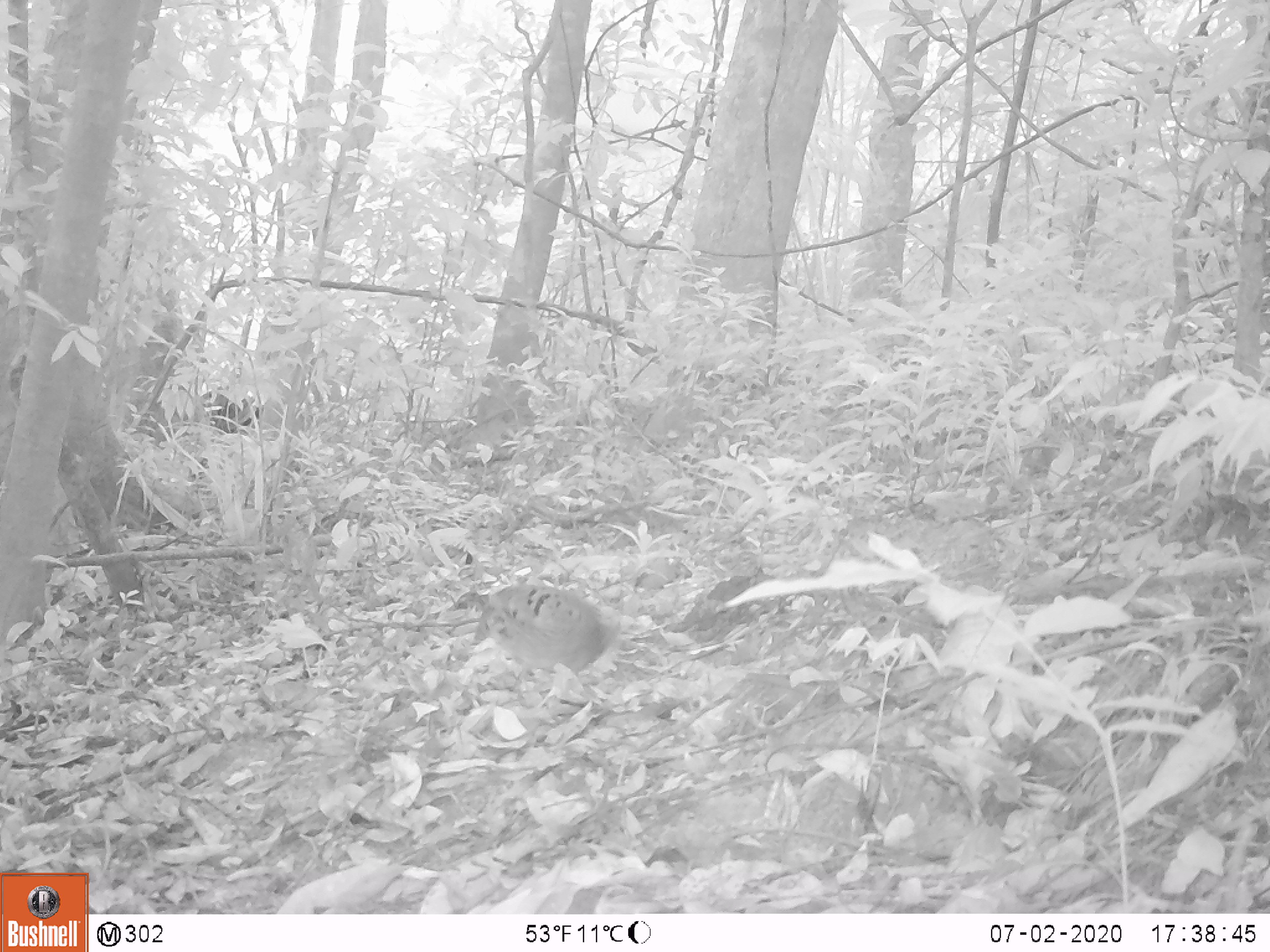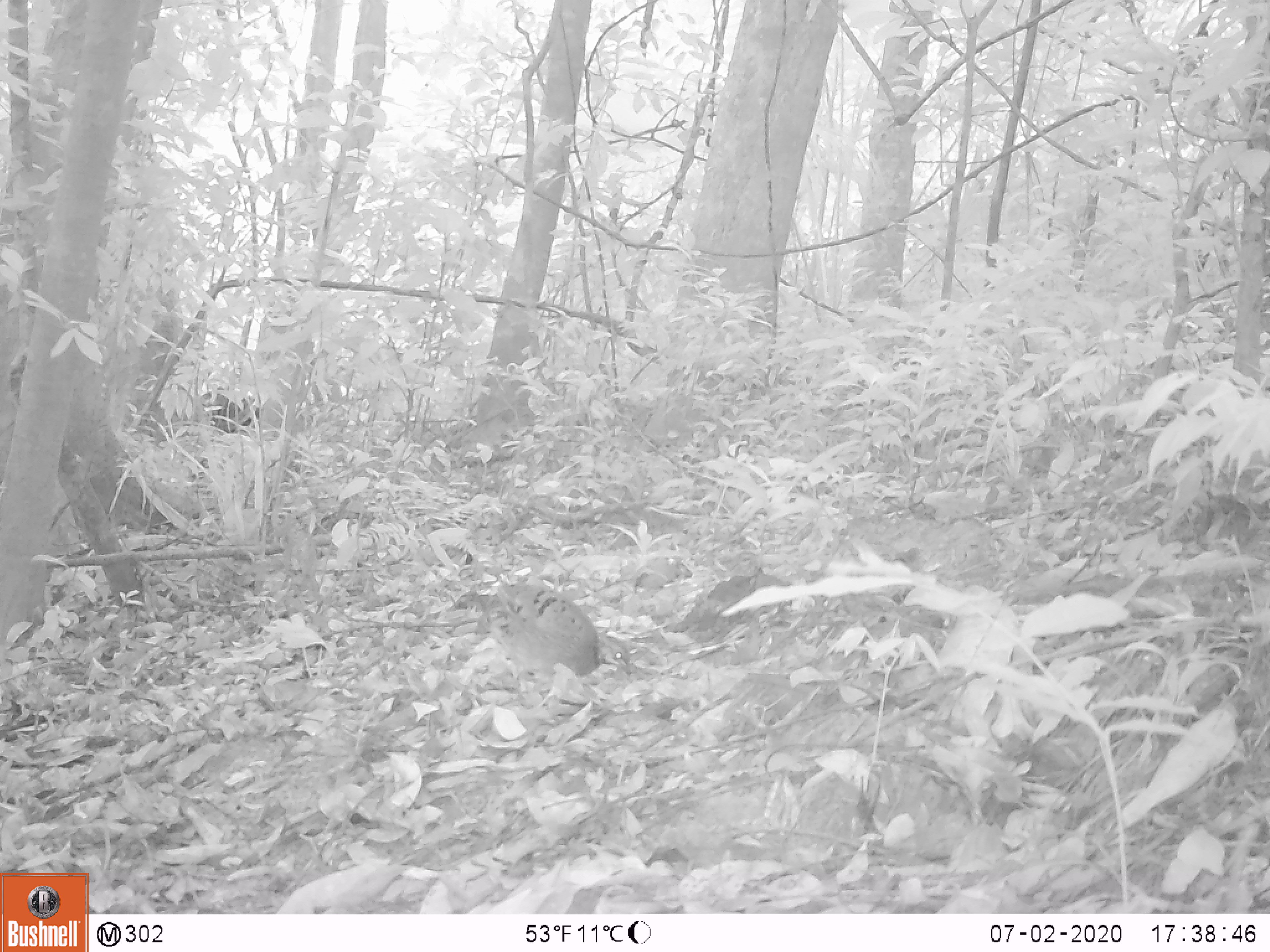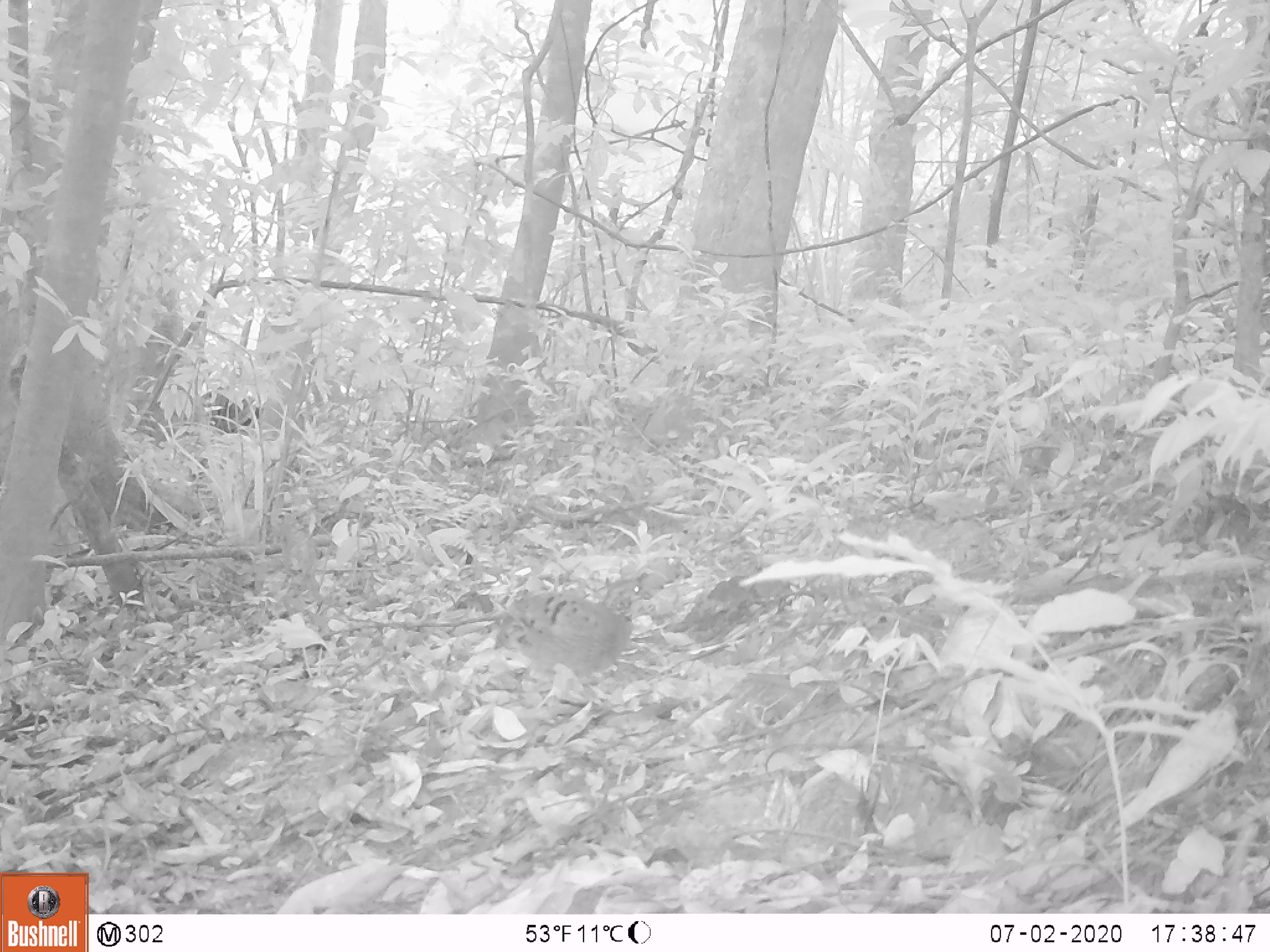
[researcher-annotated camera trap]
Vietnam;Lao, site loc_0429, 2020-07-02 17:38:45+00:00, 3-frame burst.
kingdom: Animalia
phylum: Chordata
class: Aves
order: Galliformes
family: Phasianidae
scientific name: Phasianidae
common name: partridge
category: unidentified partridge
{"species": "unidentified partridge (partridge) (Phasianidae)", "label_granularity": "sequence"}